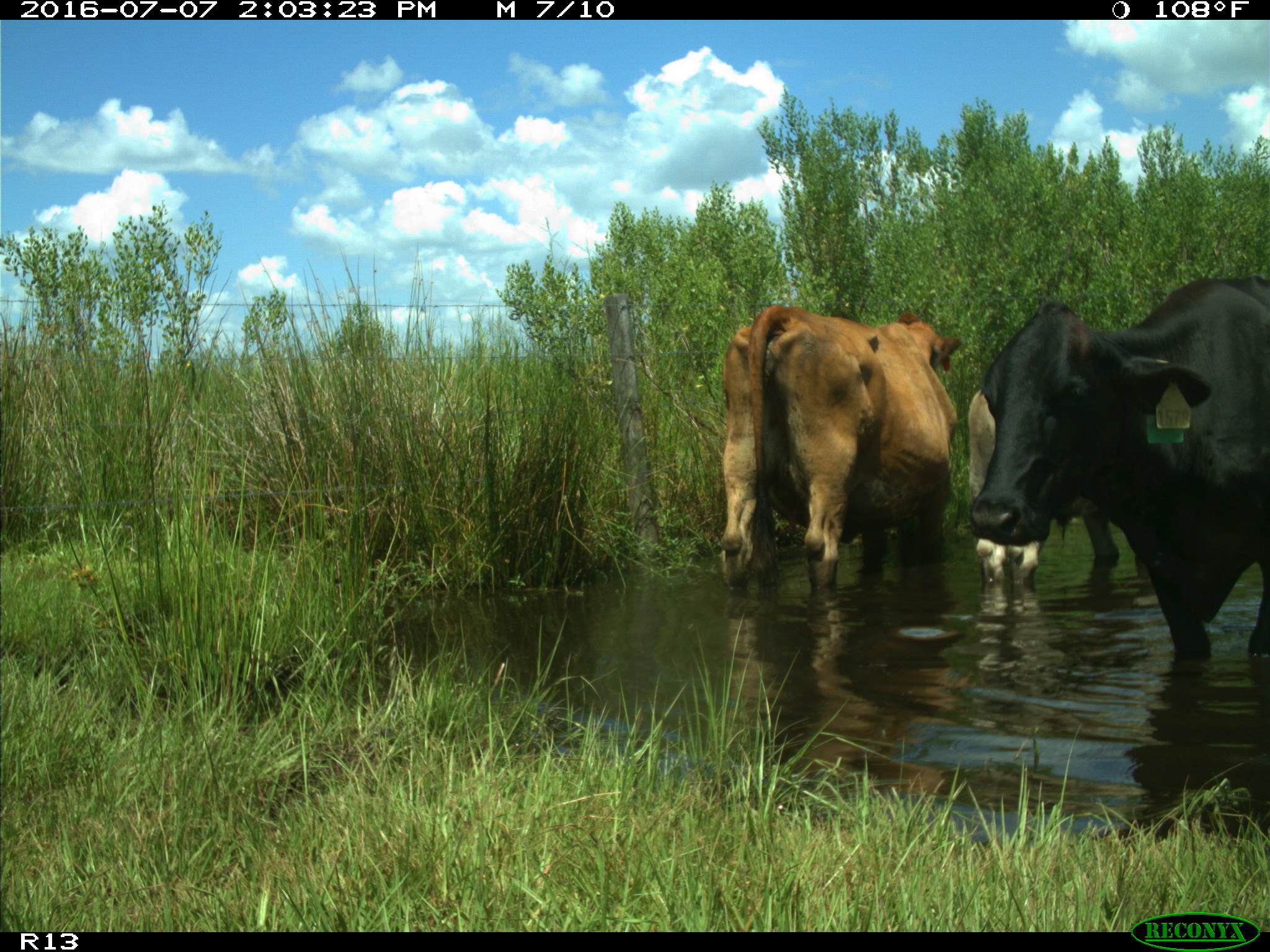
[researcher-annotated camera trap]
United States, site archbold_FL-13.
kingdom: Animalia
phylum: Chordata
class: Mammalia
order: Artiodactyla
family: Bovidae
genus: Bos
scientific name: Bos taurus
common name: domestic cow